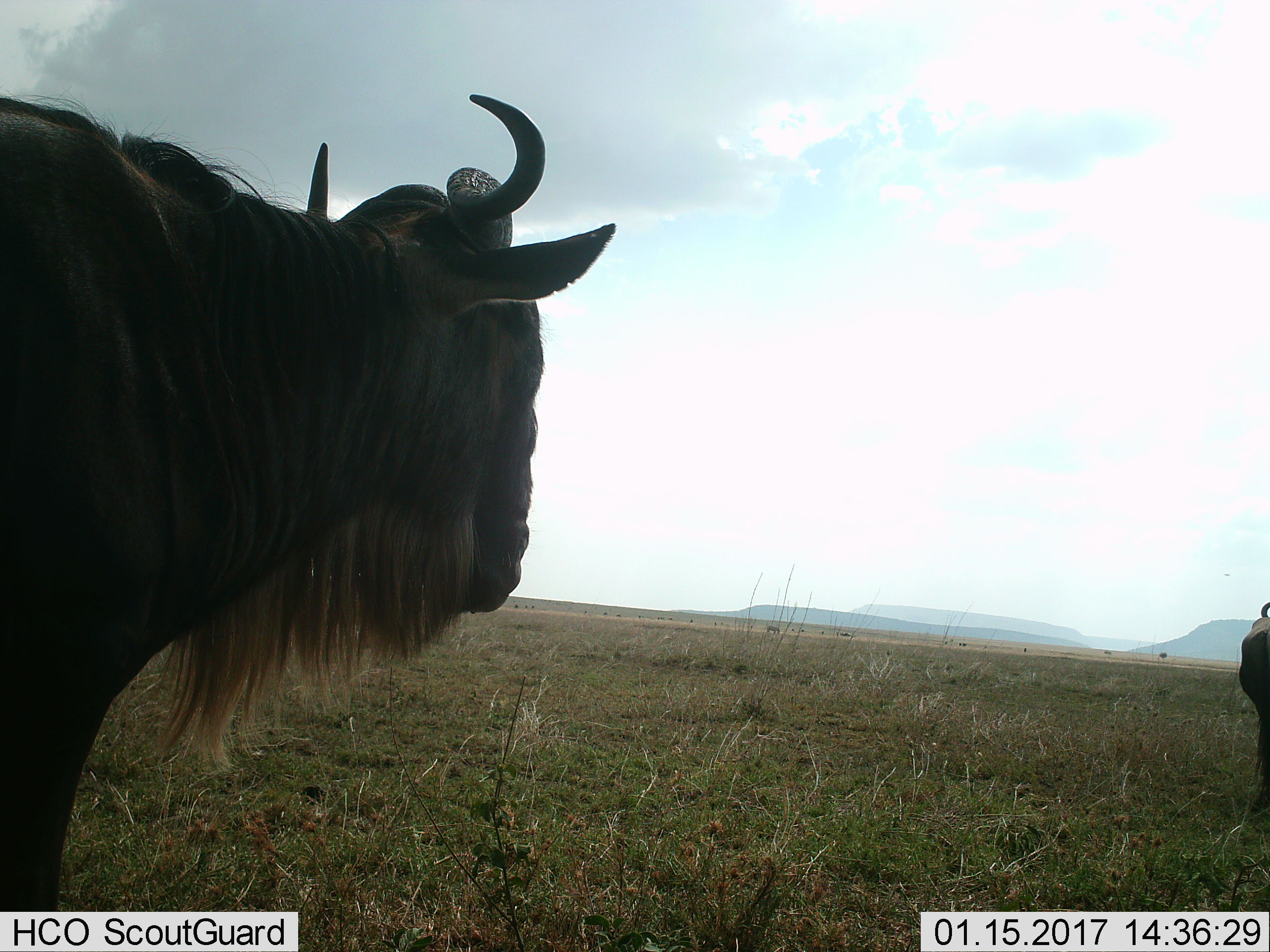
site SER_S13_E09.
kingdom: Animalia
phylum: Chordata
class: Mammalia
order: Artiodactyla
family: Bovidae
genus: Connochaetes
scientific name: Connochaetes taurinus taurinus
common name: blue wildebeest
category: wildebeestblue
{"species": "wildebeestblue (blue wildebeest) (Connochaetes taurinus taurinus)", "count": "2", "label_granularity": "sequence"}